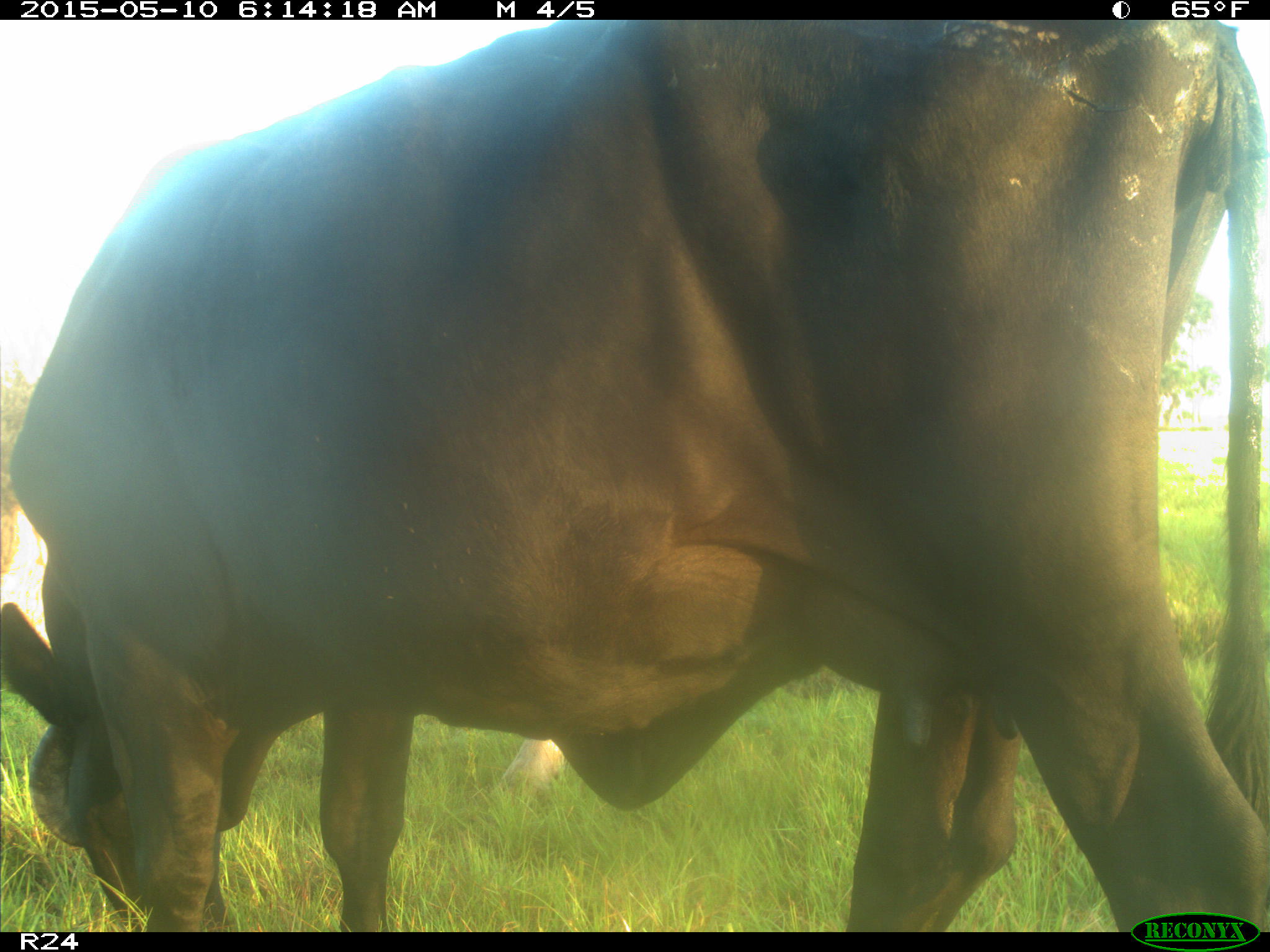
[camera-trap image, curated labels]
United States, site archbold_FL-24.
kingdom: Animalia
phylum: Chordata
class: Mammalia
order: Artiodactyla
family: Bovidae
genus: Bos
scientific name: Bos taurus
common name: domestic cow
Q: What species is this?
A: Bos taurus (domestic cow).